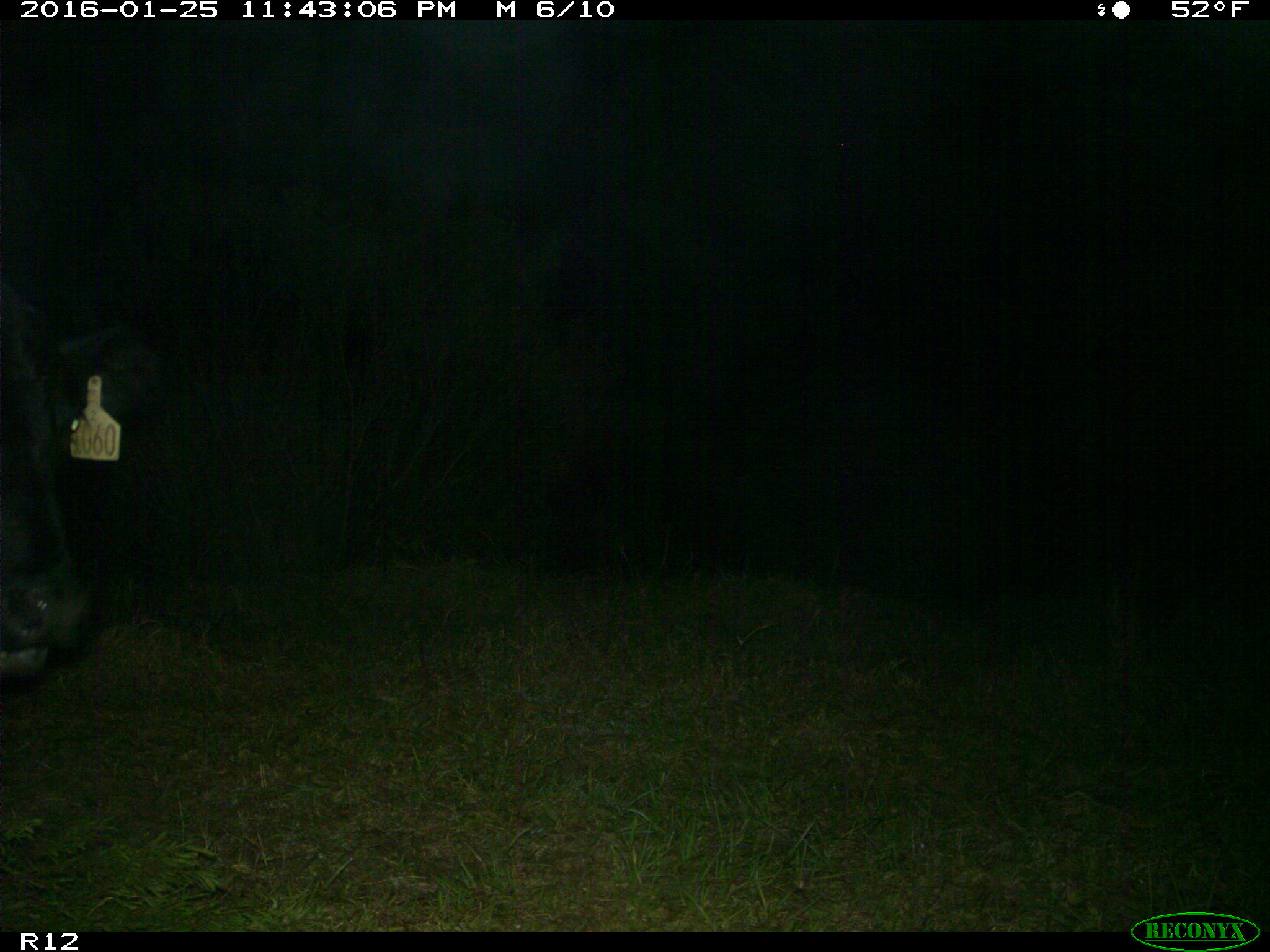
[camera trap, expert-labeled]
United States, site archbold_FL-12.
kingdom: Animalia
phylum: Chordata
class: Mammalia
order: Artiodactyla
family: Bovidae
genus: Bos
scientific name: Bos taurus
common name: domestic cow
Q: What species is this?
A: Bos taurus (domestic cow).